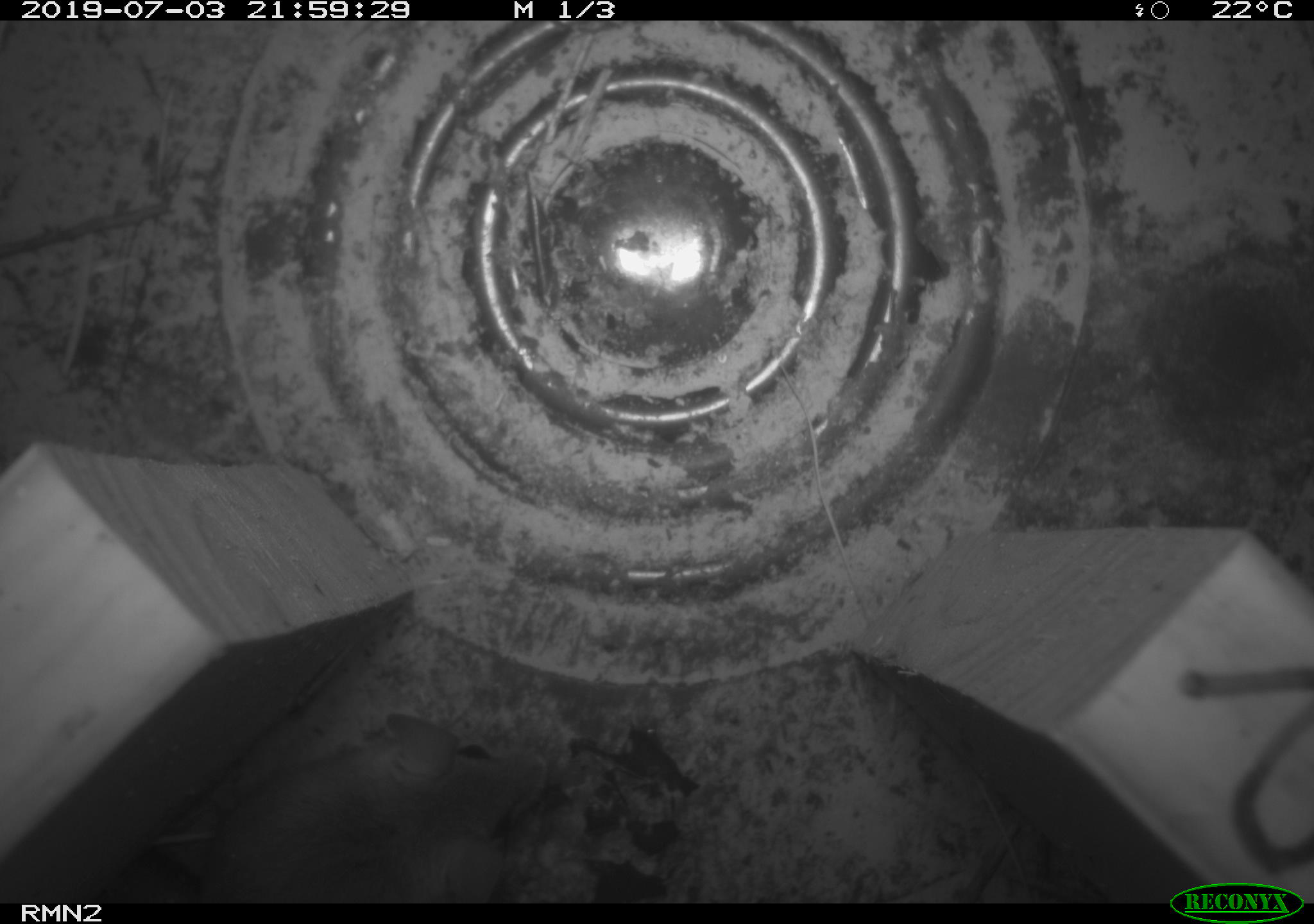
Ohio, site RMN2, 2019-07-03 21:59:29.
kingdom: Animalia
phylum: Chordata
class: Mammalia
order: Rodentia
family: Cricetidae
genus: Peromyscus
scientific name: Peromyscus leucopus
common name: white-footed mouse